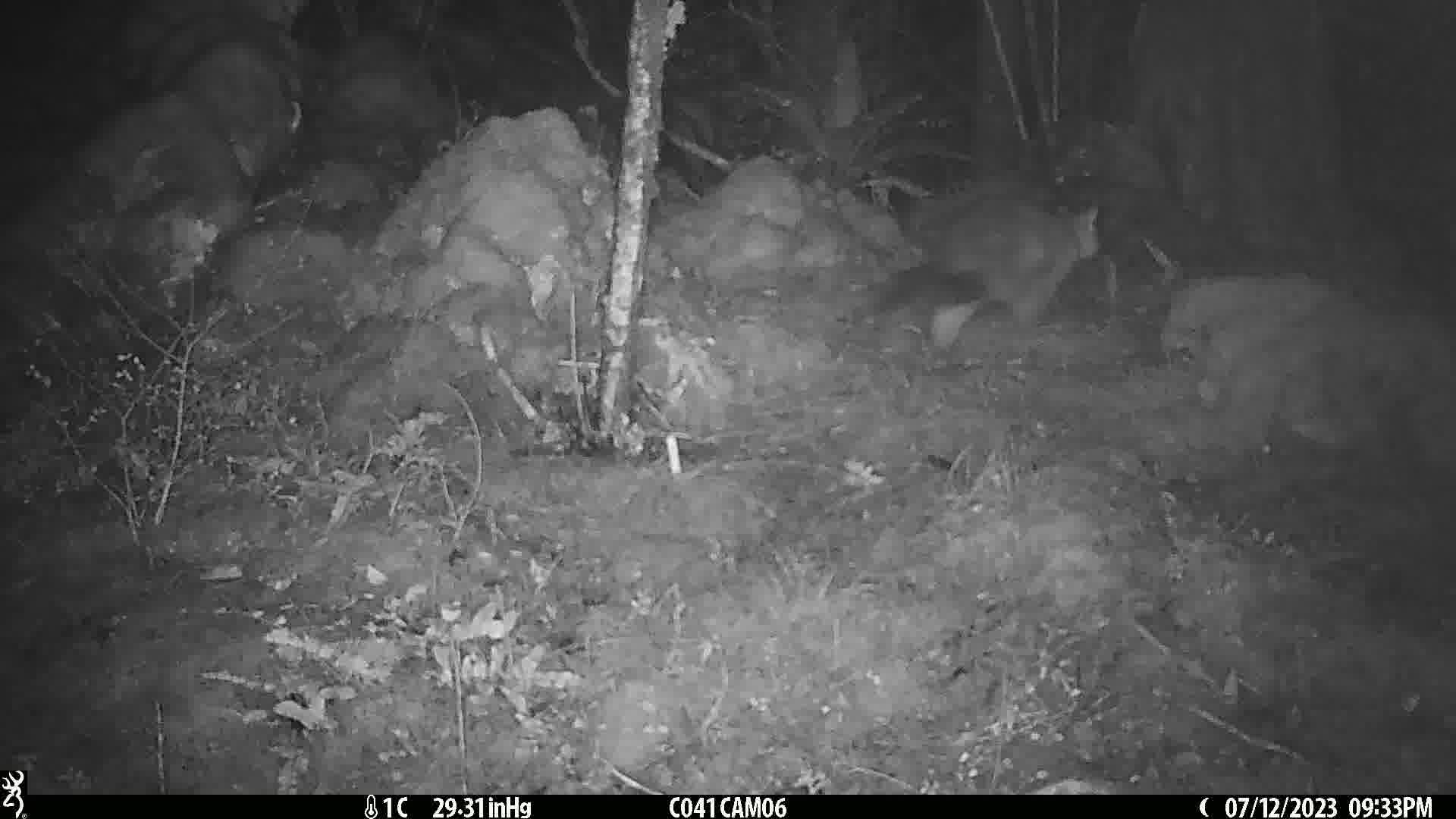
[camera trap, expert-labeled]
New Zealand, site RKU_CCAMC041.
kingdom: Animalia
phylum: Chordata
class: Mammalia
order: Diprotodontia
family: Phalangeridae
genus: Trichosurus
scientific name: Trichosurus vulpecula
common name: common brushtail possum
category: possum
Possum (common brushtail possum) (Trichosurus vulpecula).